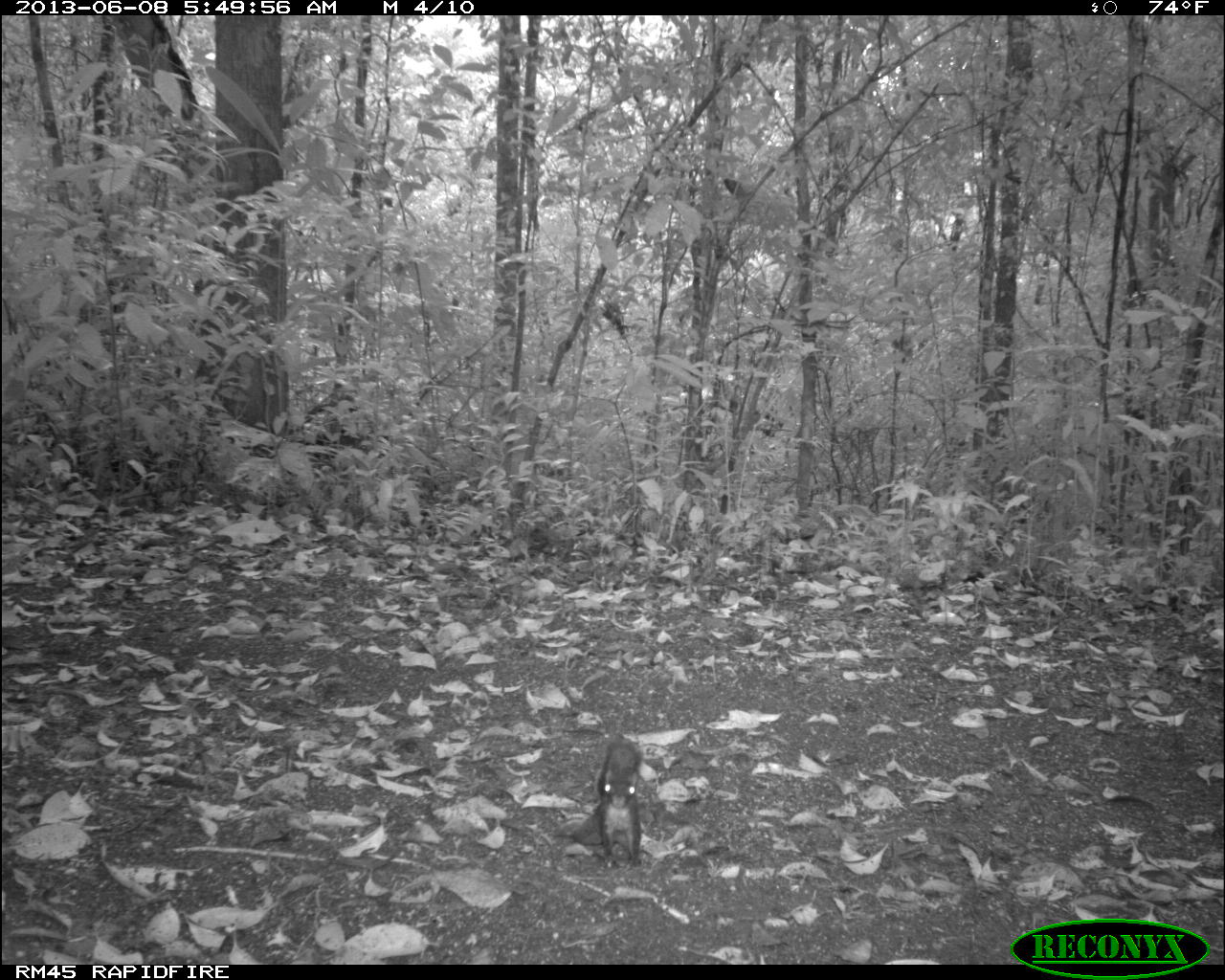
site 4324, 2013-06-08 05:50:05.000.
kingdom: Animalia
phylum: Chordata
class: Mammalia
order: Rodentia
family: Sciuridae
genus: Sciurus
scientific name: Sciurus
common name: squirrel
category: sciurus sp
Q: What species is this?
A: Sciurus sp (squirrel) (Sciurus).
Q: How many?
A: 1.